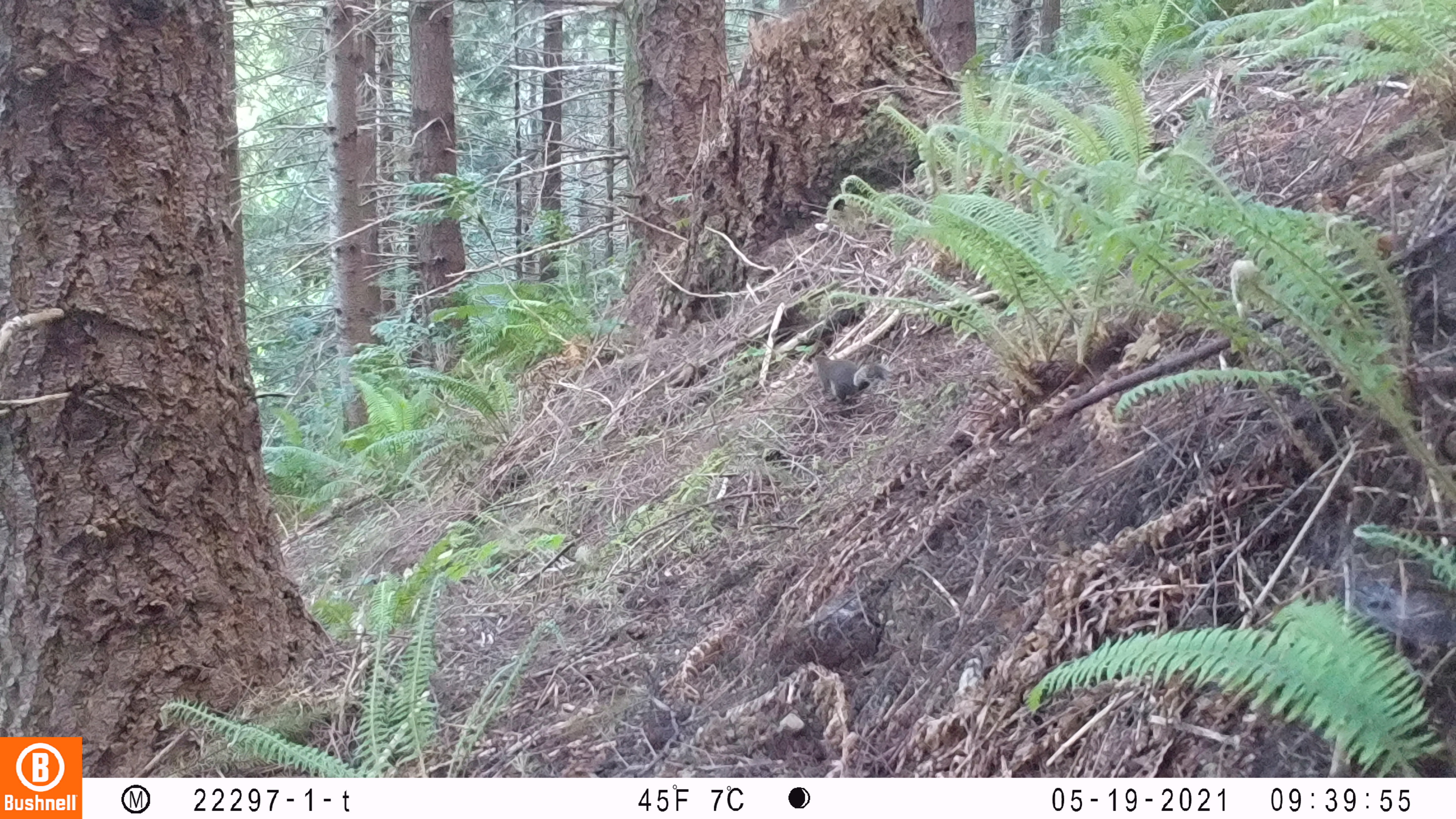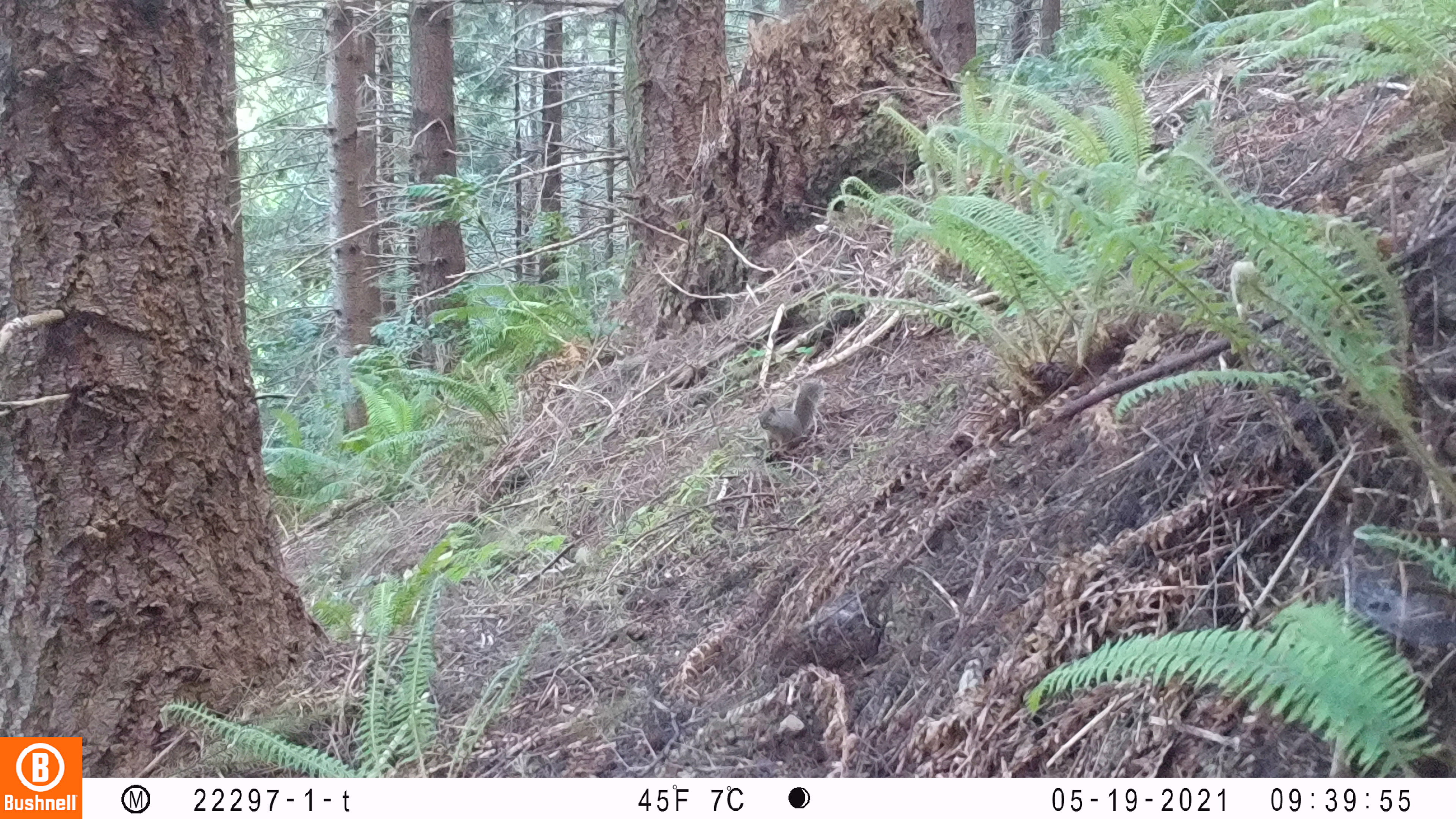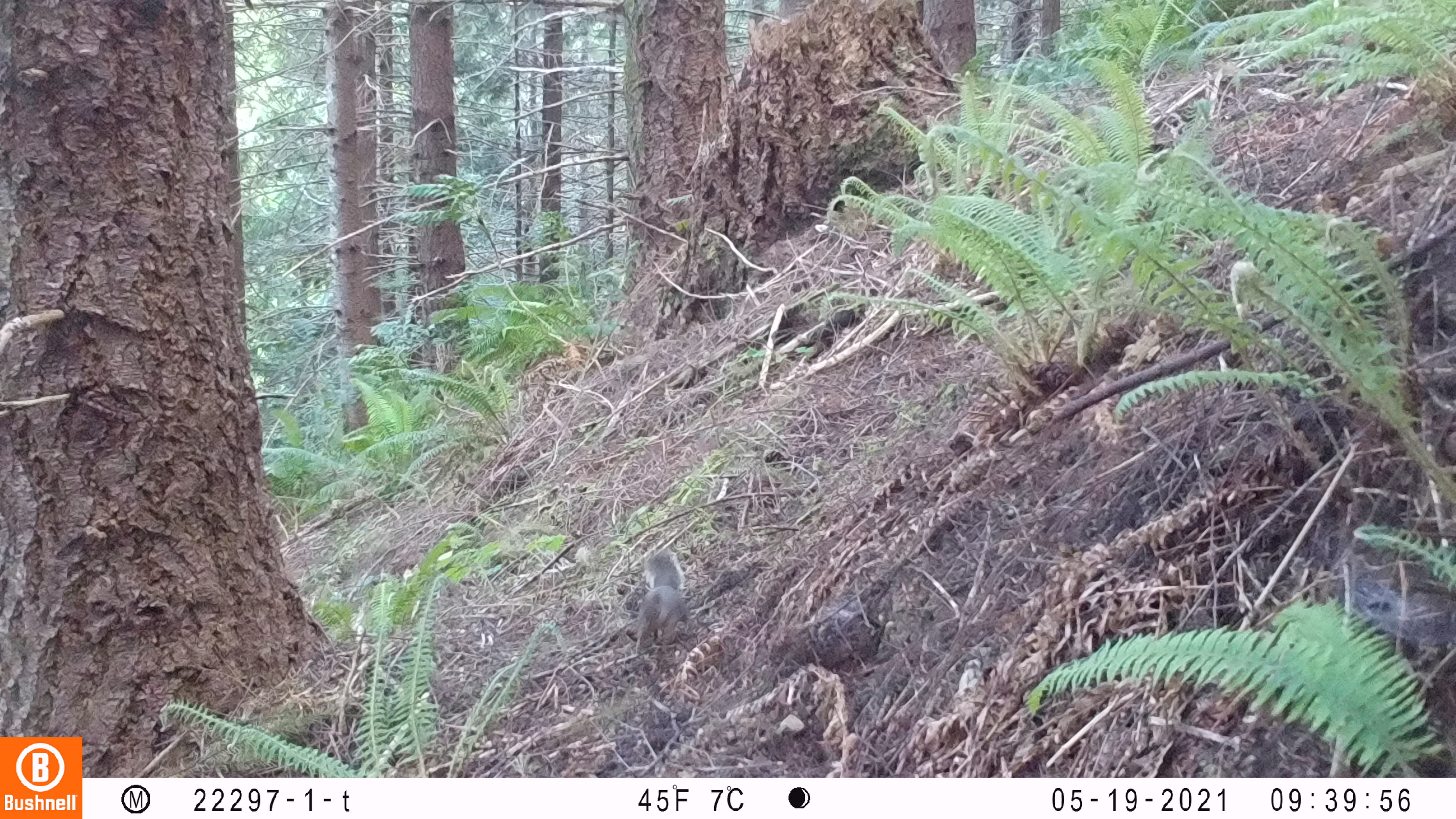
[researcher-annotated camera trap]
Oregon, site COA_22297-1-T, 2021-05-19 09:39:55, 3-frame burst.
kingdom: Animalia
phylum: Chordata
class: Mammalia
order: Rodentia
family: Sciuridae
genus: Tamiasciurus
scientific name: Tamiasciurus douglasii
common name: douglas squirrel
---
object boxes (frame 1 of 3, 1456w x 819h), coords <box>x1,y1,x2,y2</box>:
douglas squirrel: <box>795,337,909,419</box>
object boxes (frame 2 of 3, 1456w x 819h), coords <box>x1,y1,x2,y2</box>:
douglas squirrel: <box>734,347,858,475</box>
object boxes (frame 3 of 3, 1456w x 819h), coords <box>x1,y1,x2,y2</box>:
douglas squirrel: <box>599,522,726,681</box>